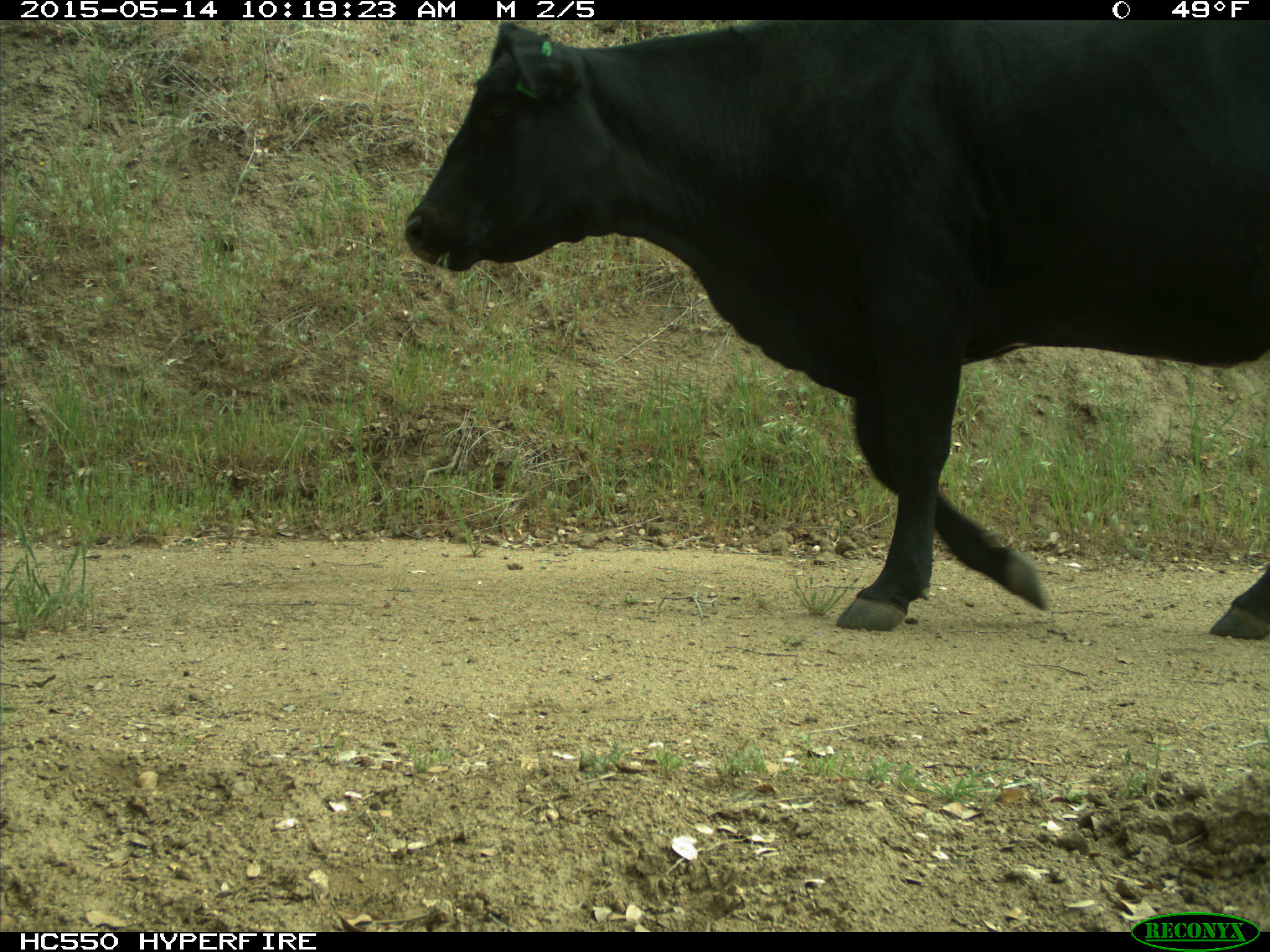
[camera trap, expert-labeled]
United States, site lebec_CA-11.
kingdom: Animalia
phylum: Chordata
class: Mammalia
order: Artiodactyla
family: Bovidae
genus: Bos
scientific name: Bos taurus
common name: domestic cow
Bos taurus (domestic cow).